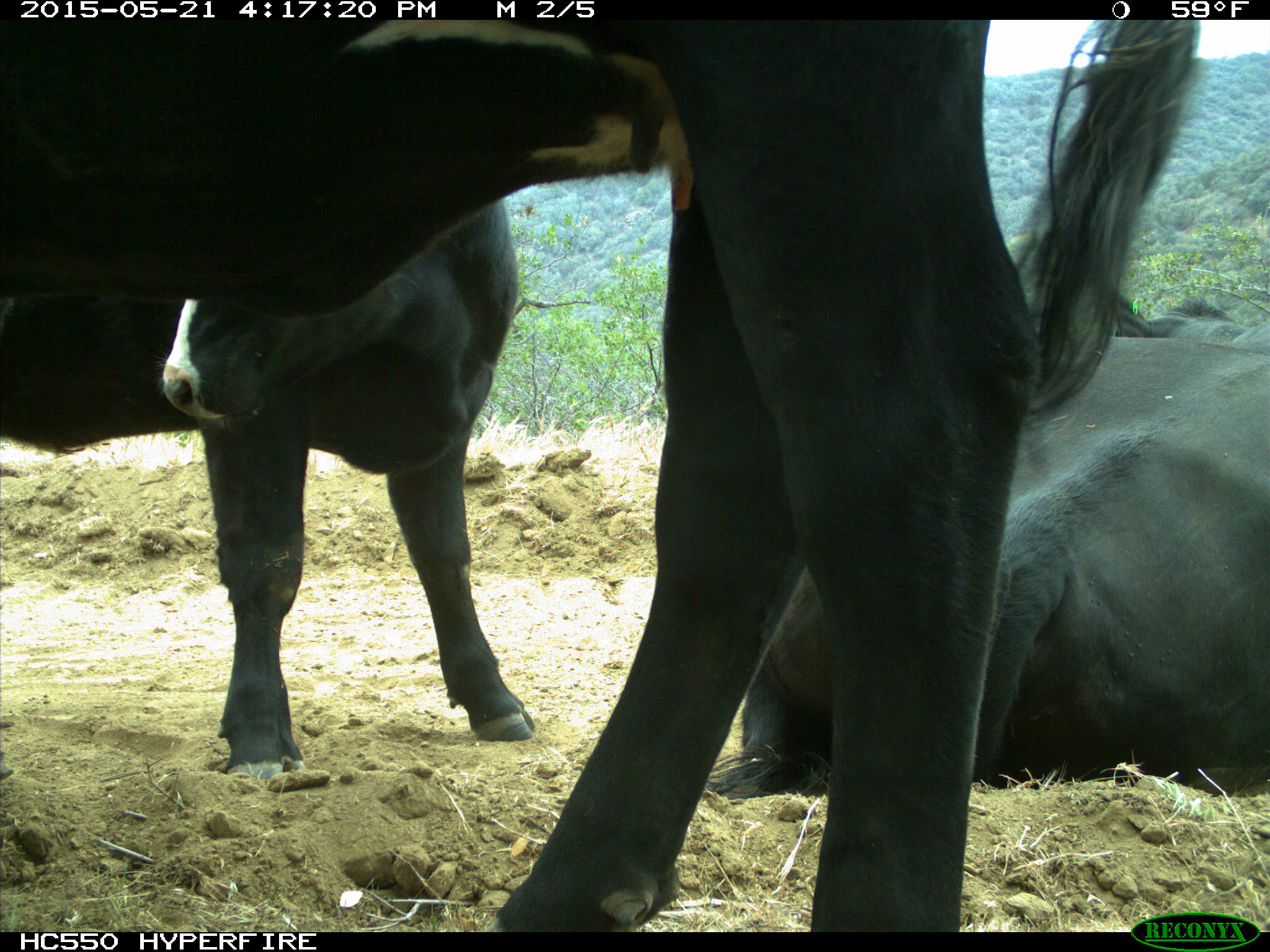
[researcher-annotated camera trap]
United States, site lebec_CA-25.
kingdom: Animalia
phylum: Chordata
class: Mammalia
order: Artiodactyla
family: Bovidae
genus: Bos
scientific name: Bos taurus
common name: domestic cow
Bos taurus (domestic cow).